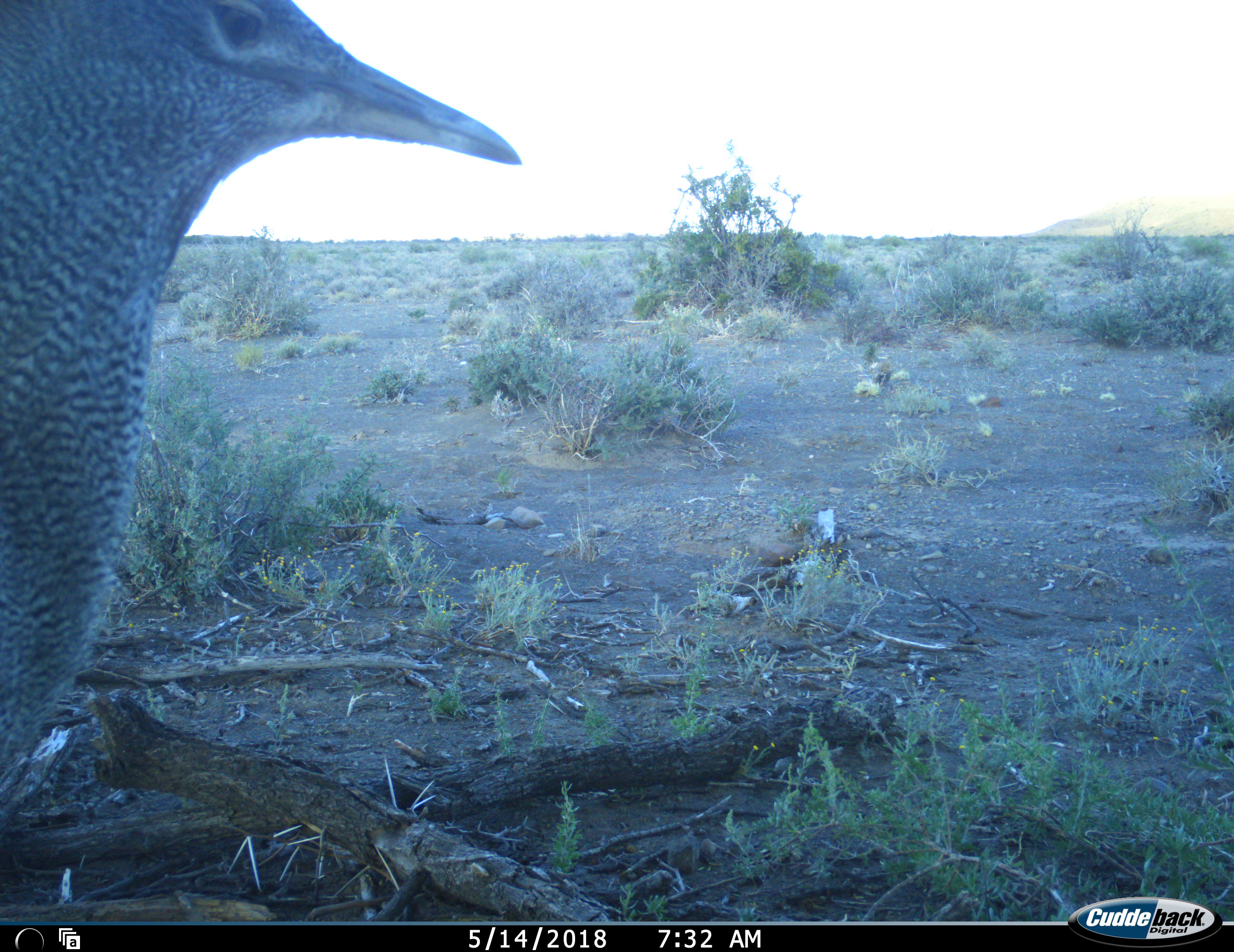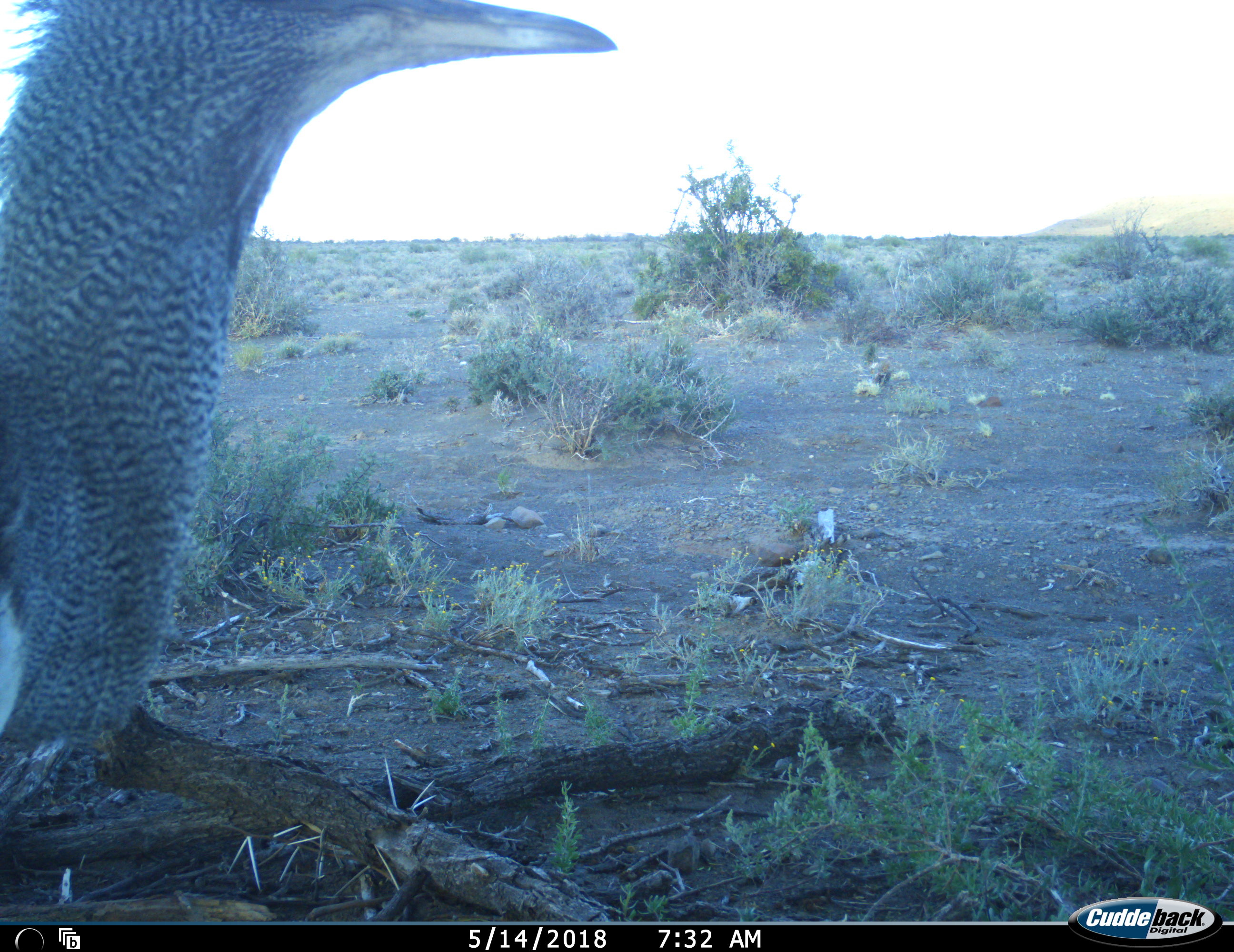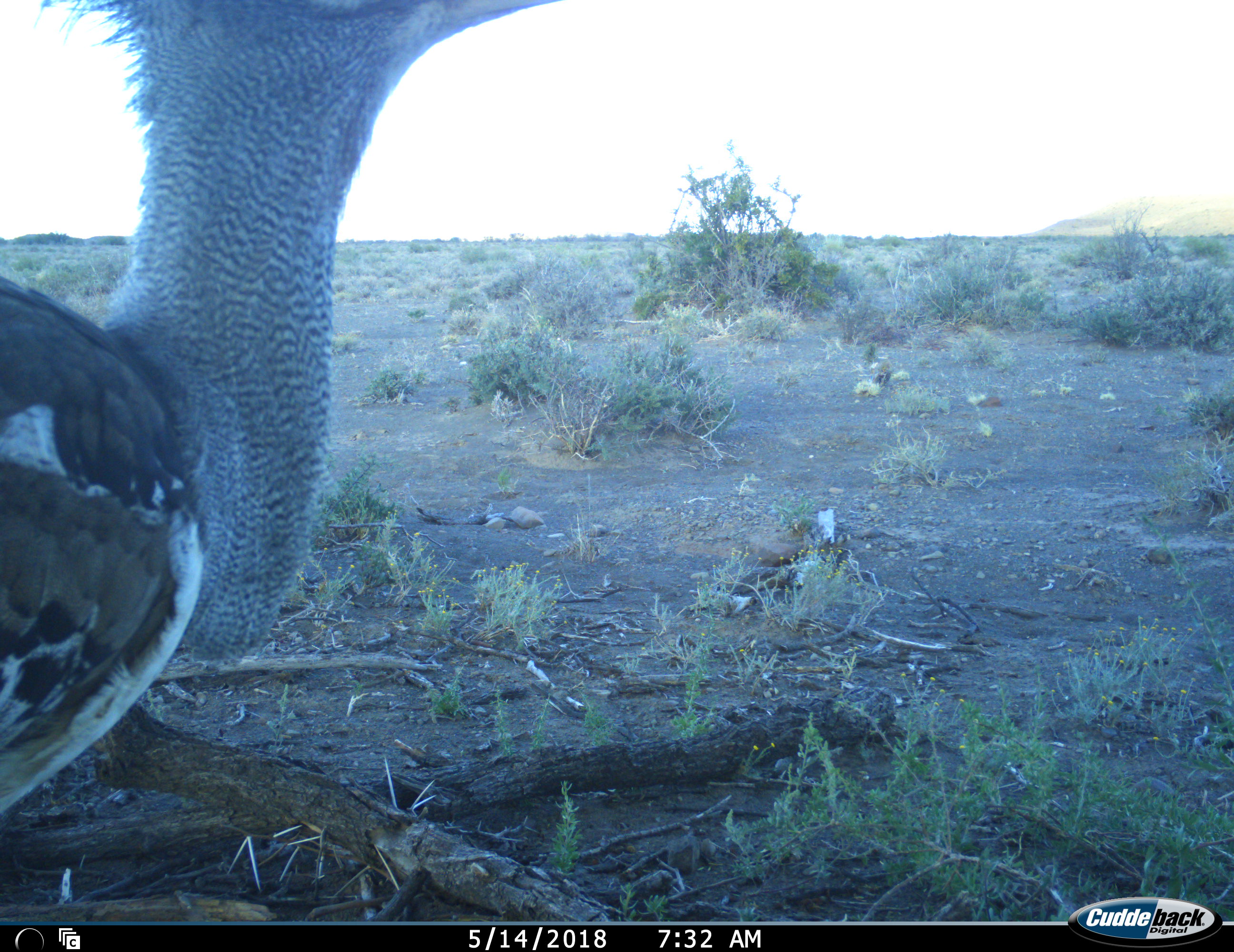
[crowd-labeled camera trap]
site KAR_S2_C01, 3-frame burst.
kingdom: Animalia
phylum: Chordata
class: Aves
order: Otidiformes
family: Otididae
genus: Ardeotis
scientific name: Ardeotis kori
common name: kori bustard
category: bustardkori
Bustardkori (kori bustard) (Ardeotis kori), count 1. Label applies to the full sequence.